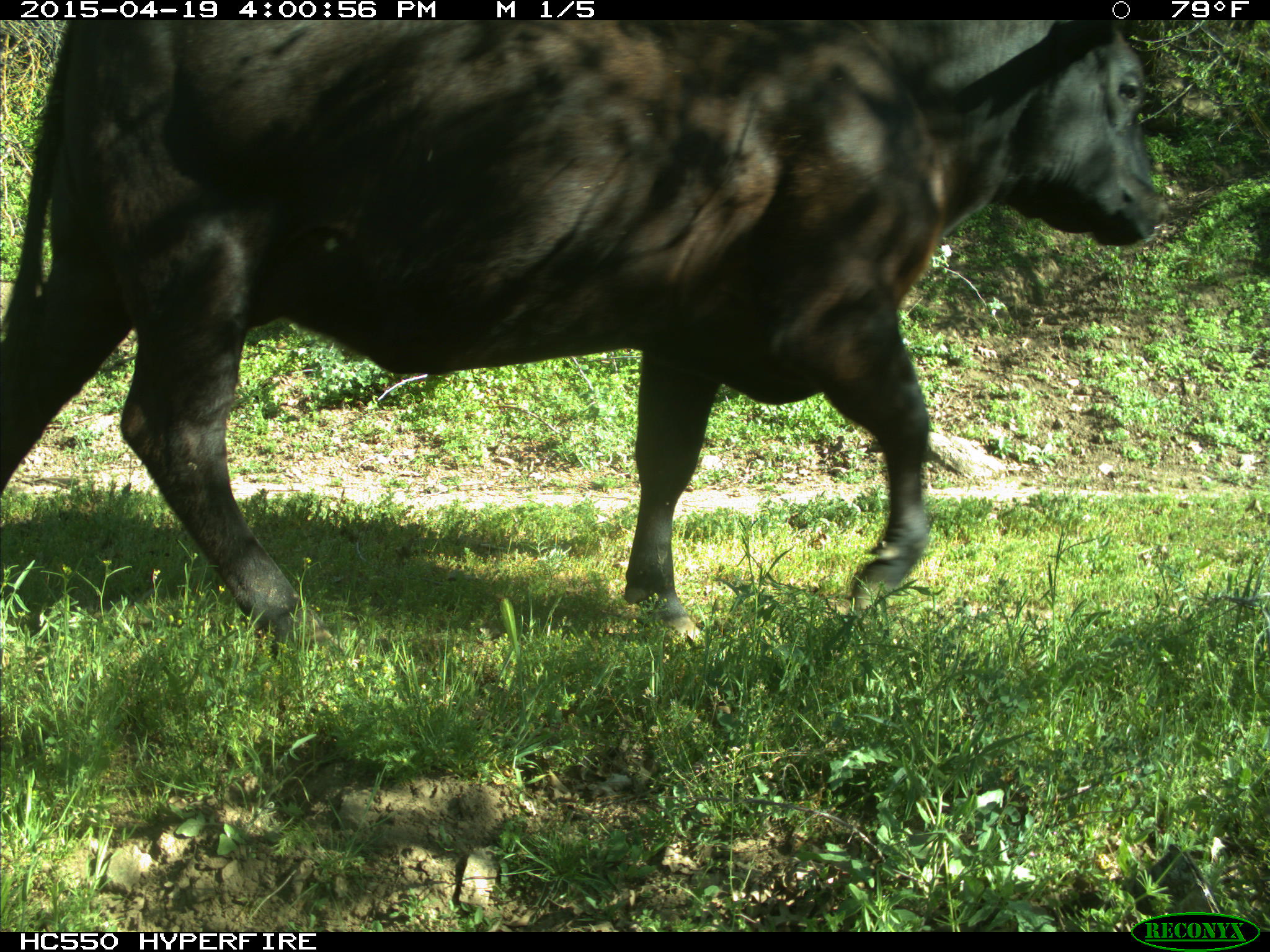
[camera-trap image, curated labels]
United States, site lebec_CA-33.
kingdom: Animalia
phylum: Chordata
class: Mammalia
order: Artiodactyla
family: Bovidae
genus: Bos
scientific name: Bos taurus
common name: domestic cow